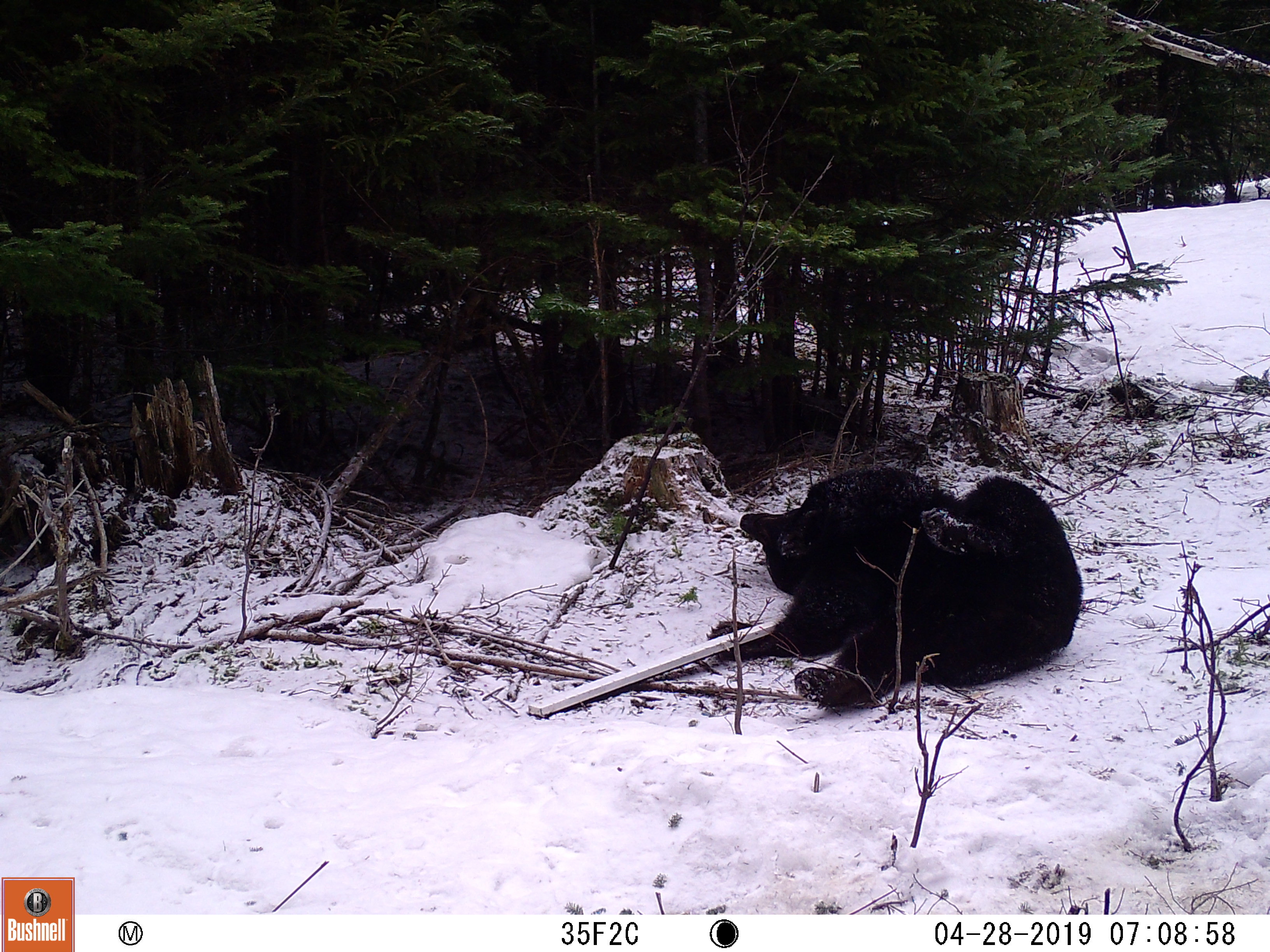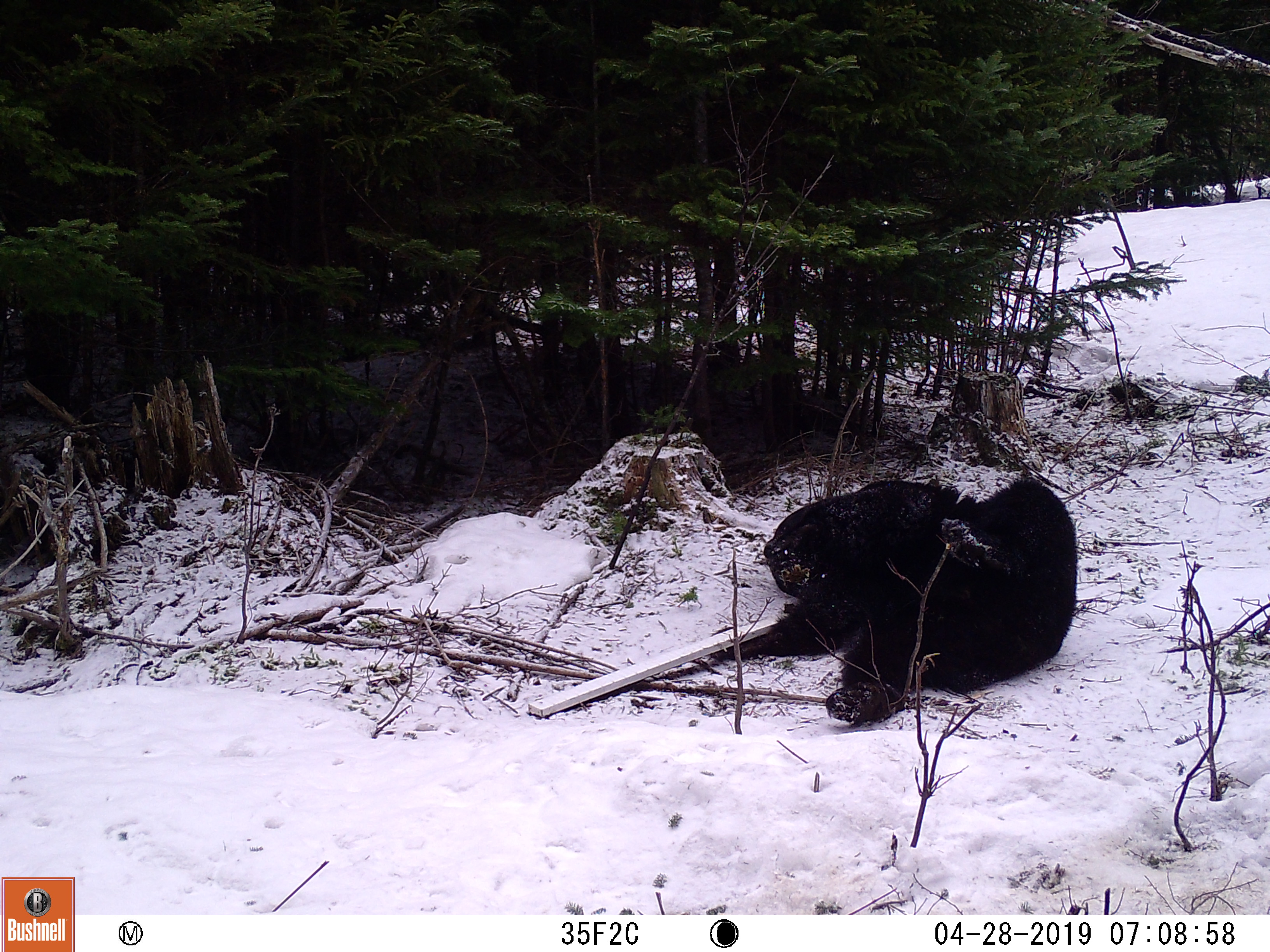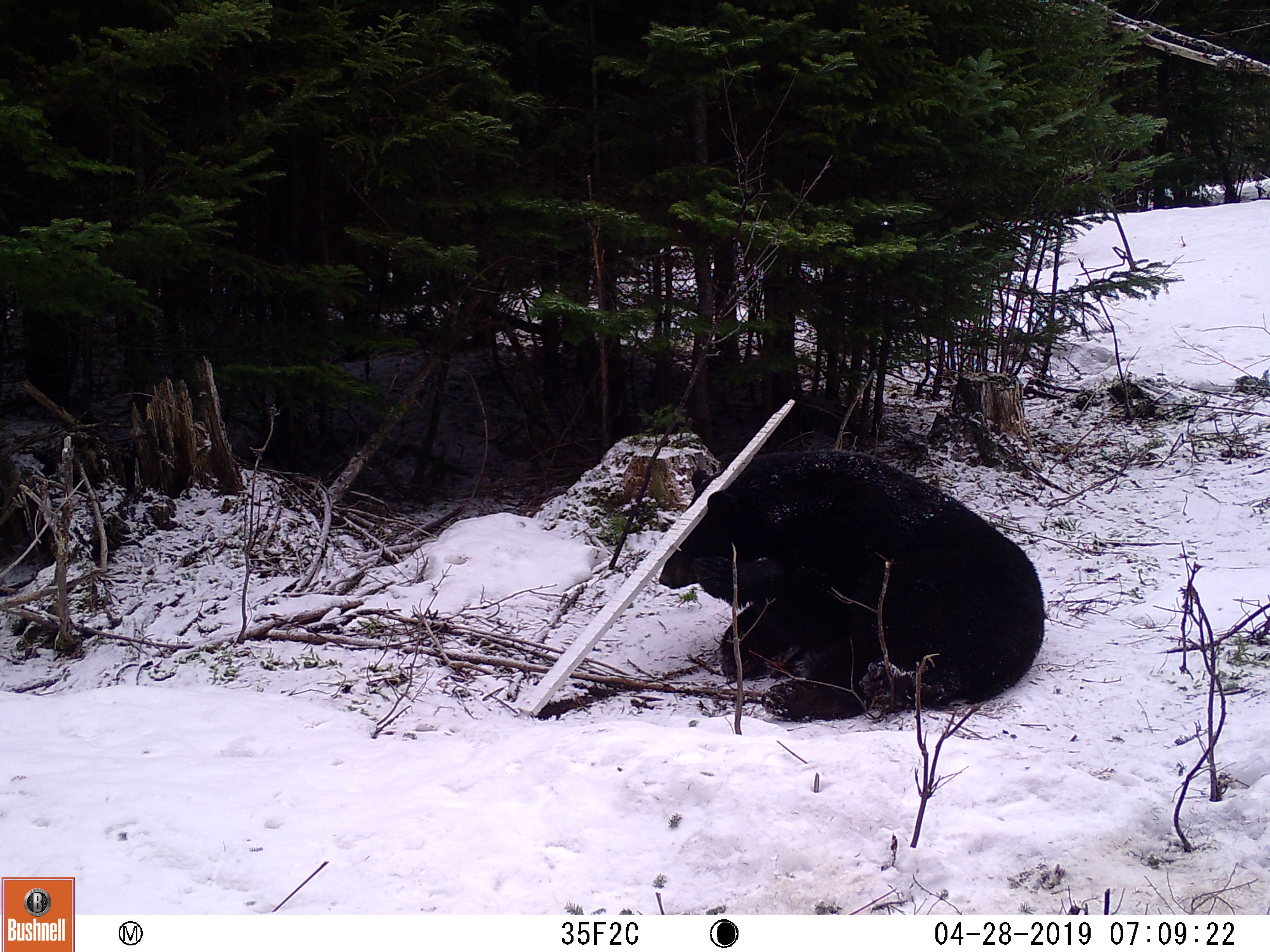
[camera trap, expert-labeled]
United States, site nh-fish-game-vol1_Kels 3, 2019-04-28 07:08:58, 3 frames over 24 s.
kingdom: Animalia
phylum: Chordata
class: Mammalia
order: Carnivora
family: Ursidae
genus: Ursus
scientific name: Ursus americanus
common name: black bear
Black bear (Ursus americanus).